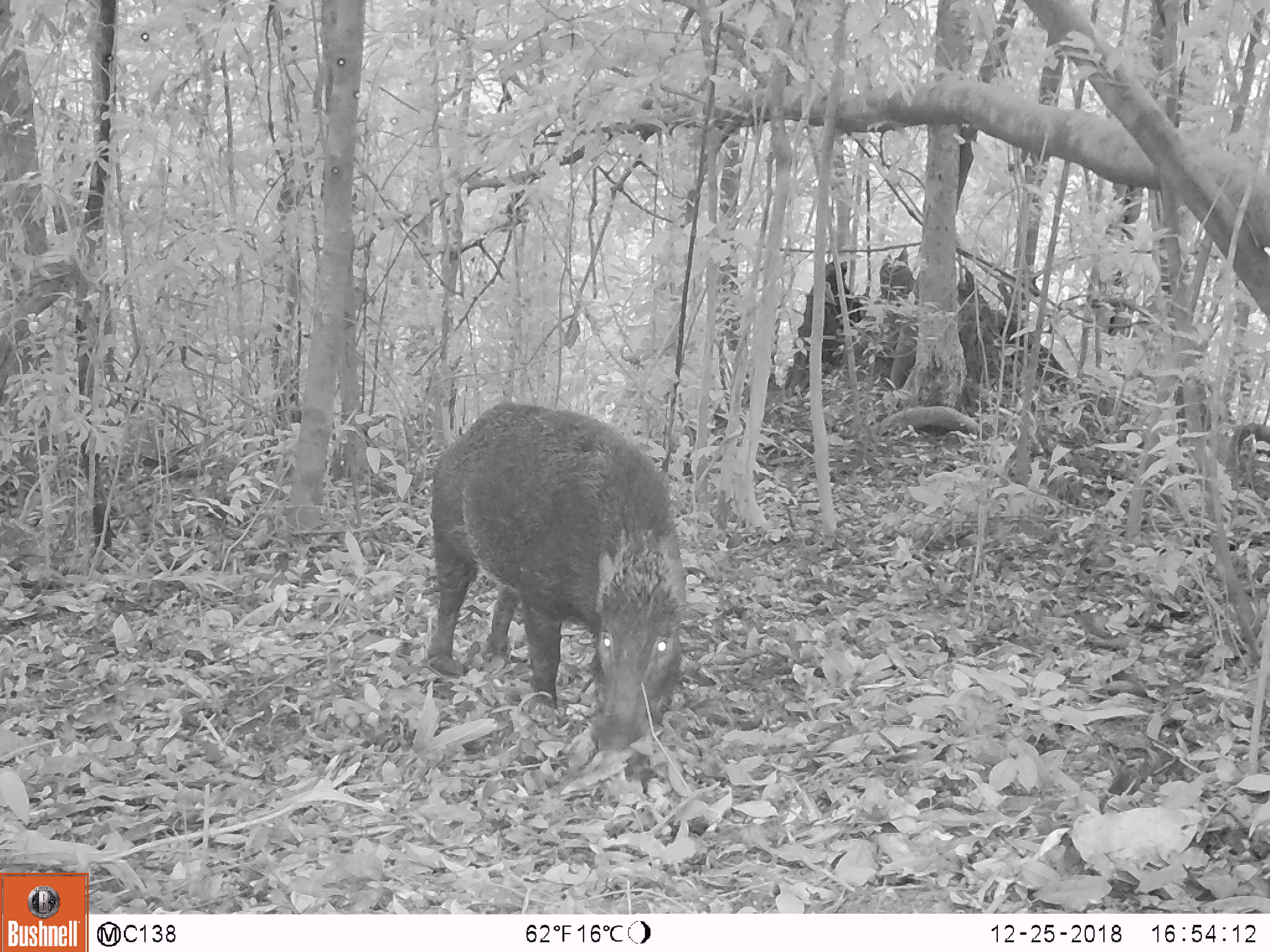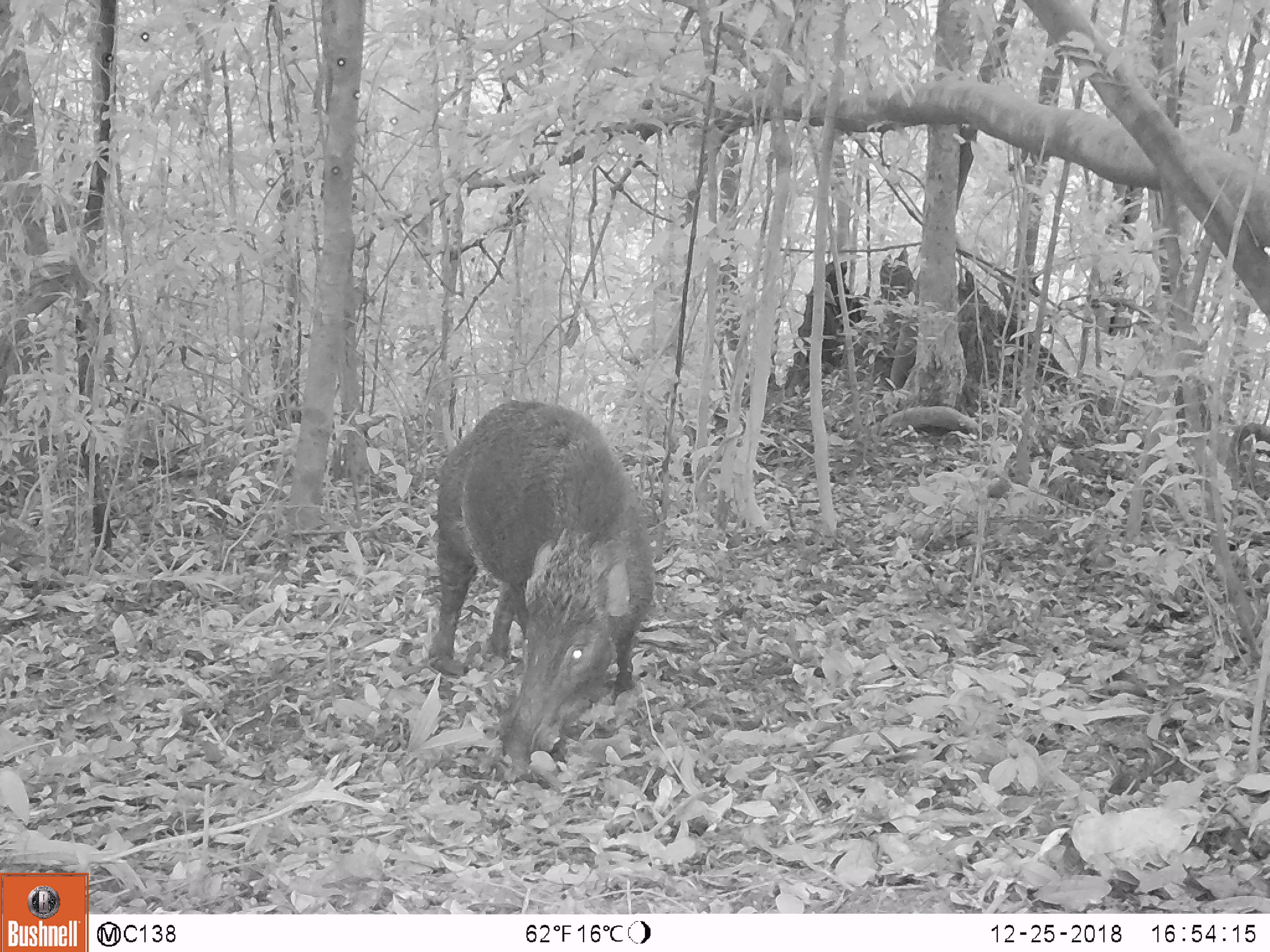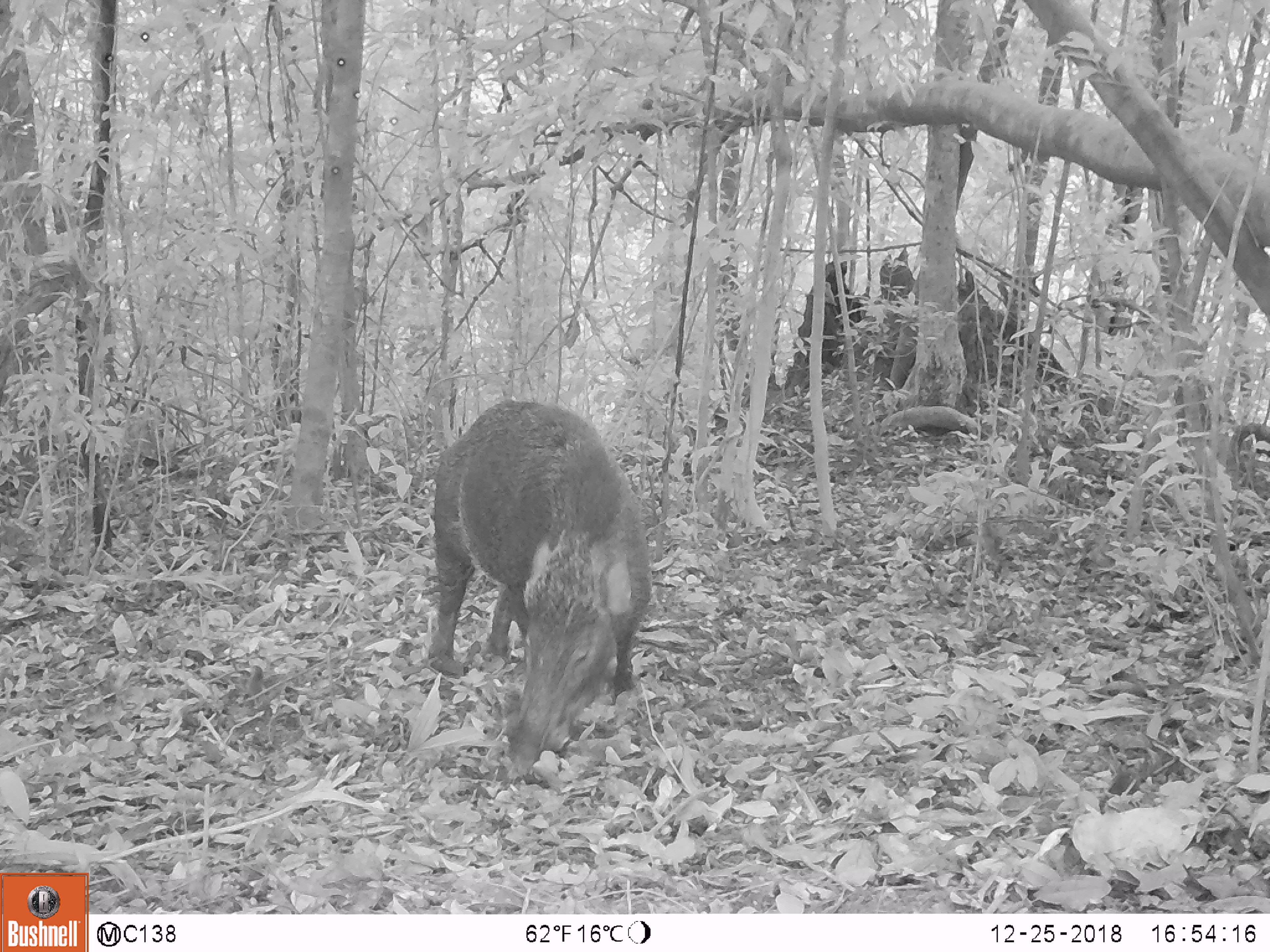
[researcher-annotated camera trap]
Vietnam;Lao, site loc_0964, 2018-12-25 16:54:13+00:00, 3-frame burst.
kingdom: Animalia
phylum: Chordata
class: Mammalia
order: Artiodactyla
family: Suidae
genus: Sus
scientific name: Sus scrofa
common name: eurasian wild pig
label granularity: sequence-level